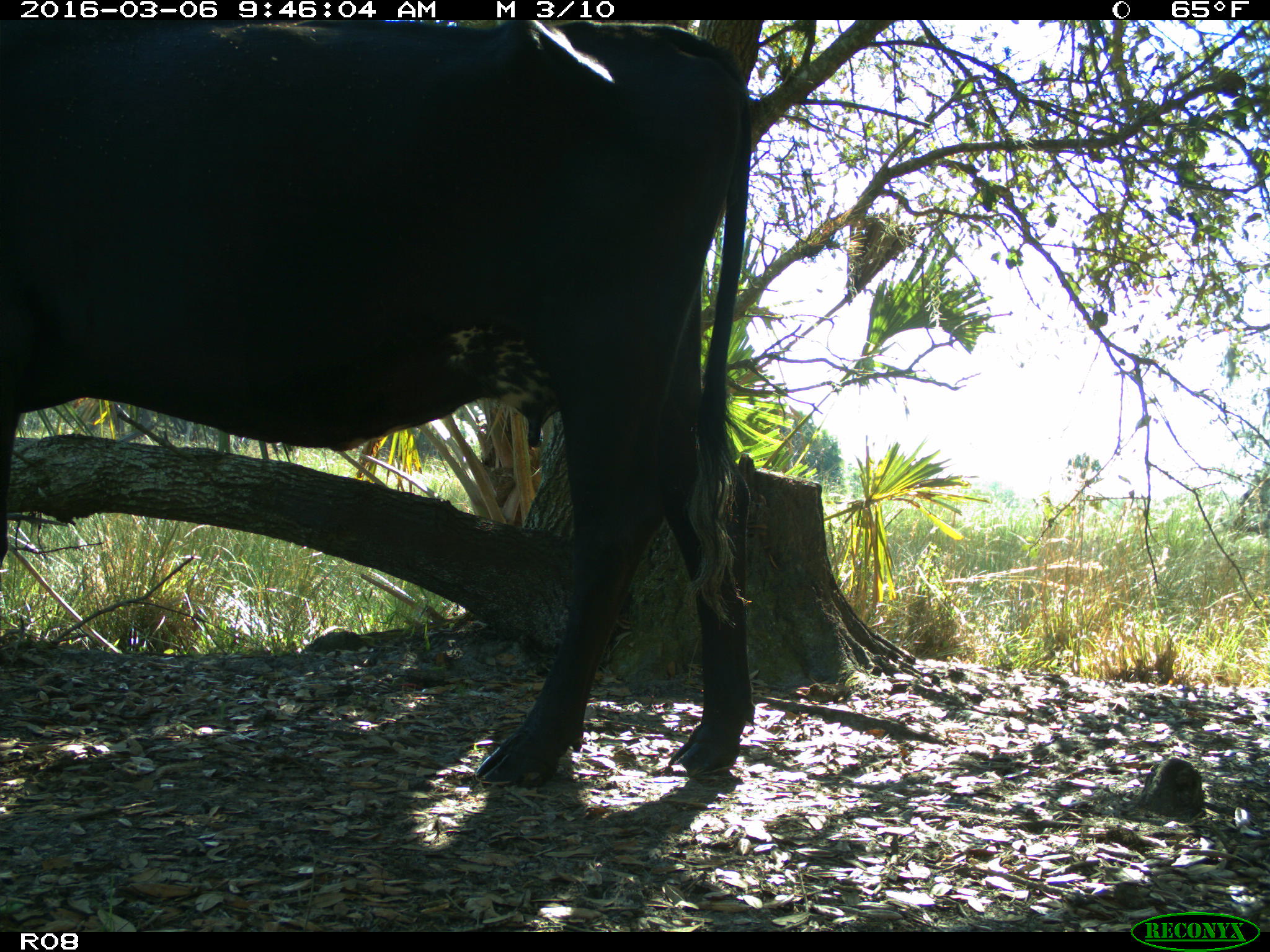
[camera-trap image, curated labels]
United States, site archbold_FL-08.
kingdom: Animalia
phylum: Chordata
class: Mammalia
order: Artiodactyla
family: Bovidae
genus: Bos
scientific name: Bos taurus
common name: domestic cow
Bos taurus (domestic cow).